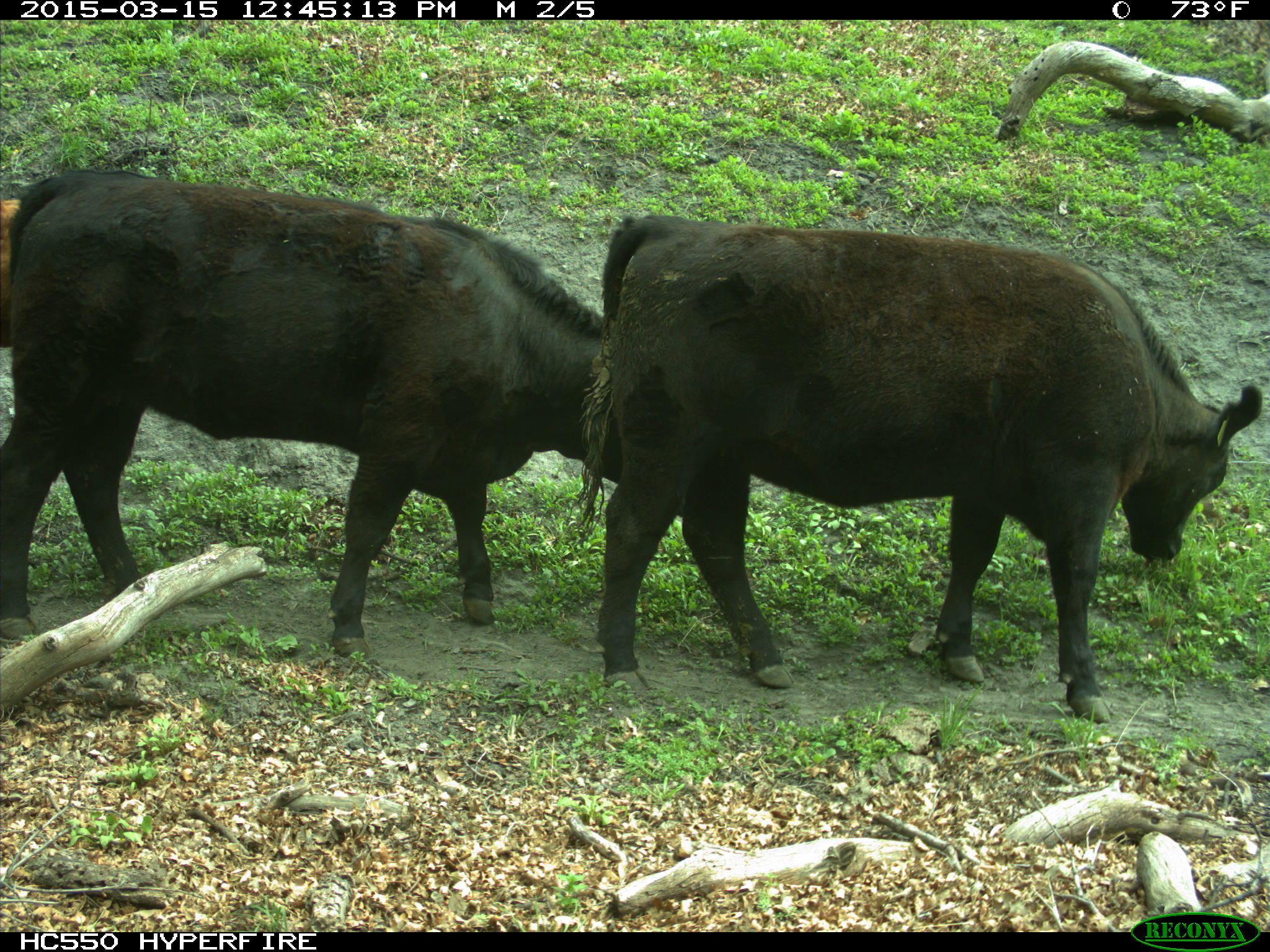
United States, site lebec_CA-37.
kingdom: Animalia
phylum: Chordata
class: Mammalia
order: Artiodactyla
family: Bovidae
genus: Bos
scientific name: Bos taurus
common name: domestic cow